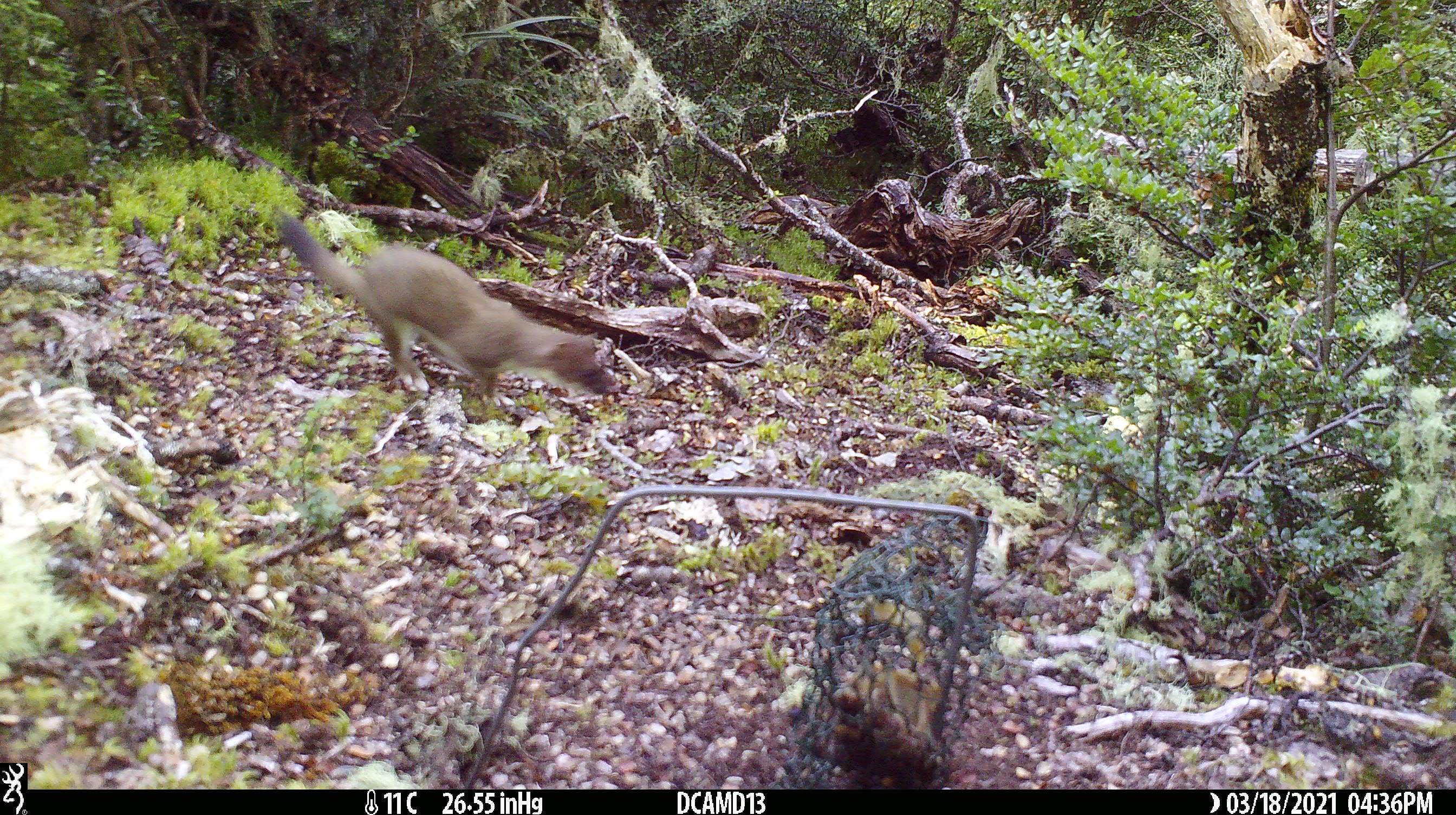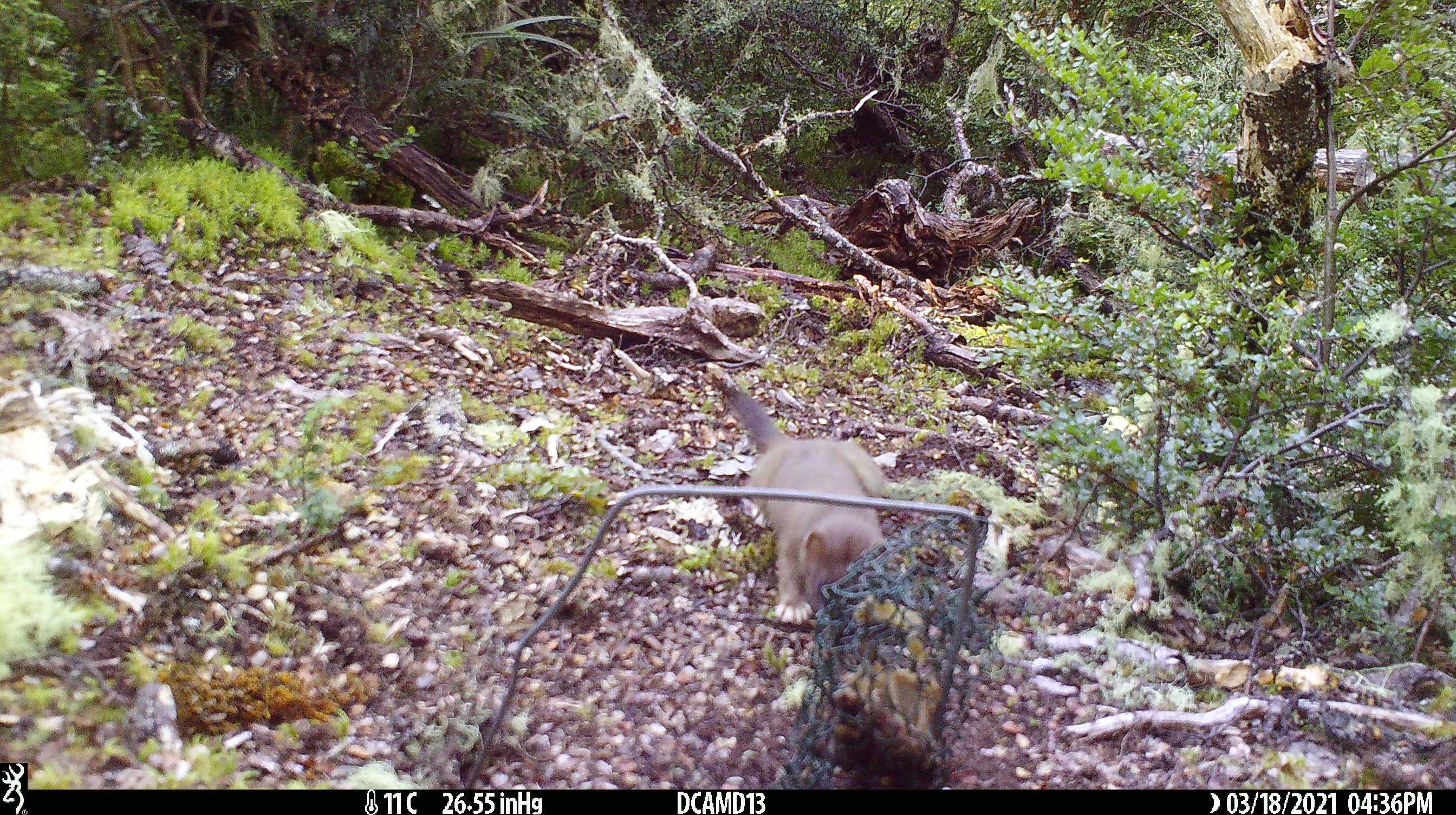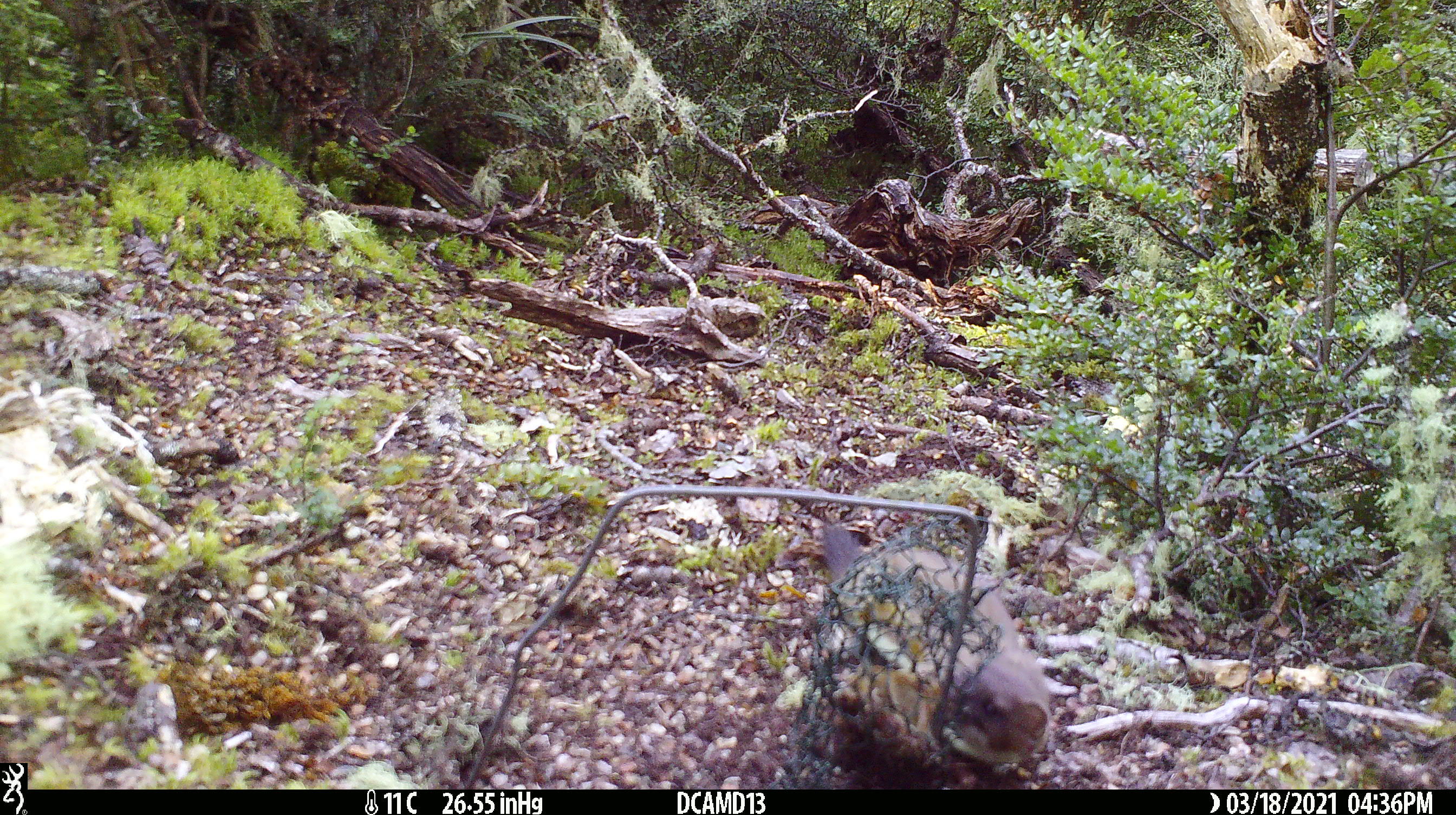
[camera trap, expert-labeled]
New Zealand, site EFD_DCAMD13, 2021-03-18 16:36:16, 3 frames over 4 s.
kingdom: Animalia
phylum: Chordata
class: Mammalia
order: Carnivora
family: Mustelidae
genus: Mustela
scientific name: Mustela erminea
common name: stoat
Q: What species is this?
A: Stoat (Mustela erminea).